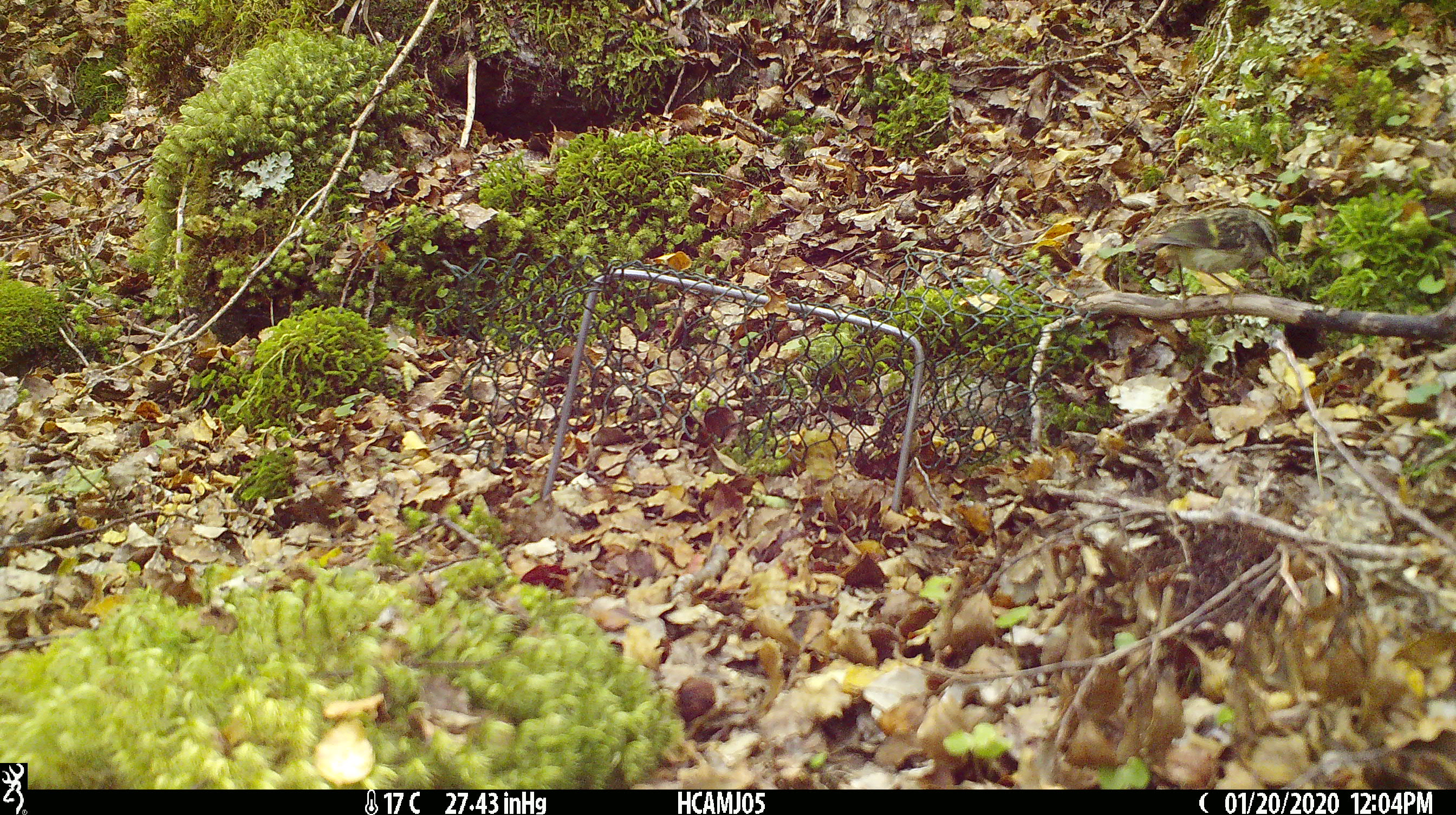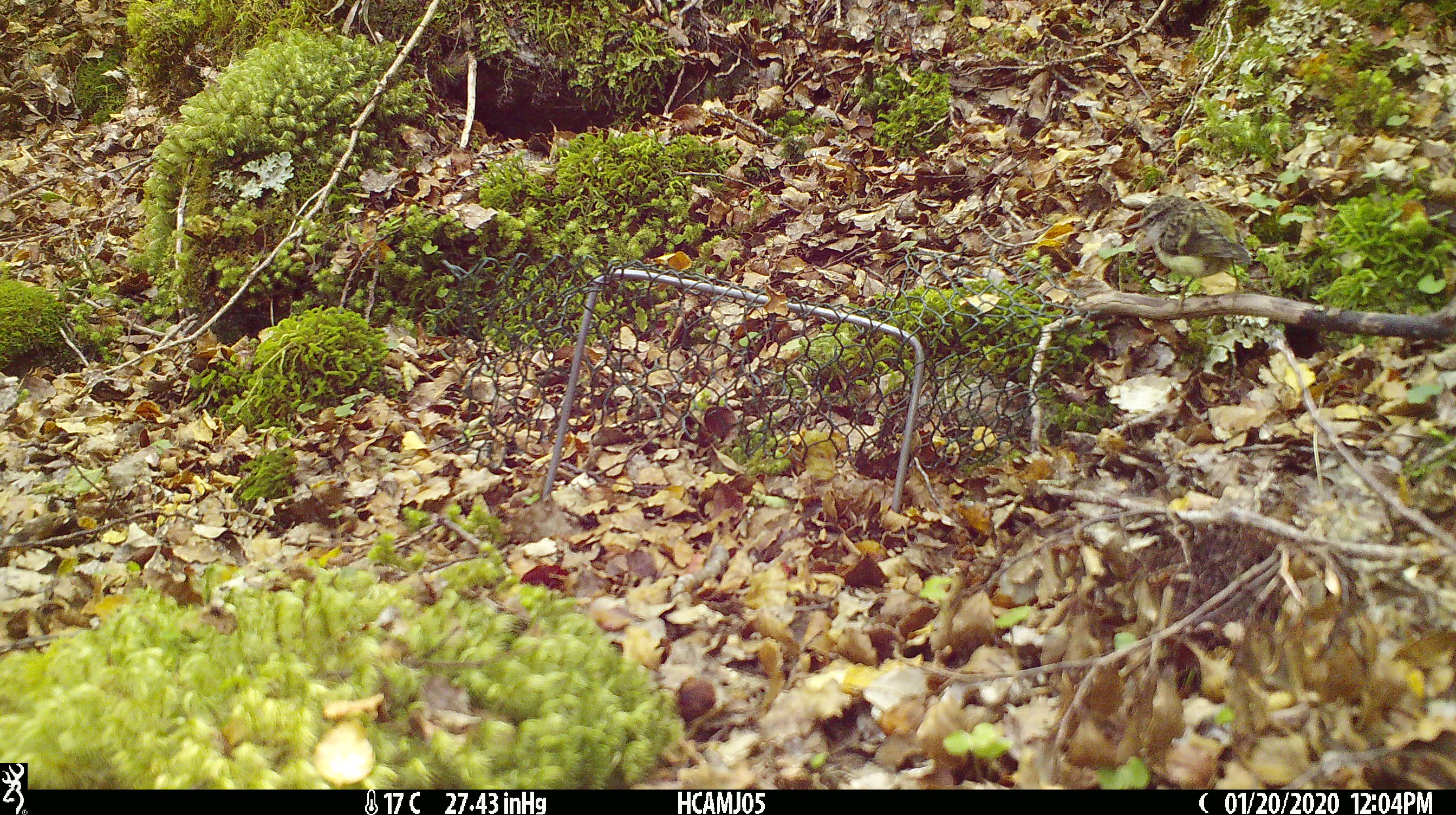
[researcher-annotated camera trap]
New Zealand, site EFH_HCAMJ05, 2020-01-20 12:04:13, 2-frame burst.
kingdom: Animalia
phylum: Chordata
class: Aves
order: Passeriformes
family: Acanthisittidae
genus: Acanthisitta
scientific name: Acanthisitta chloris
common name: rifleman